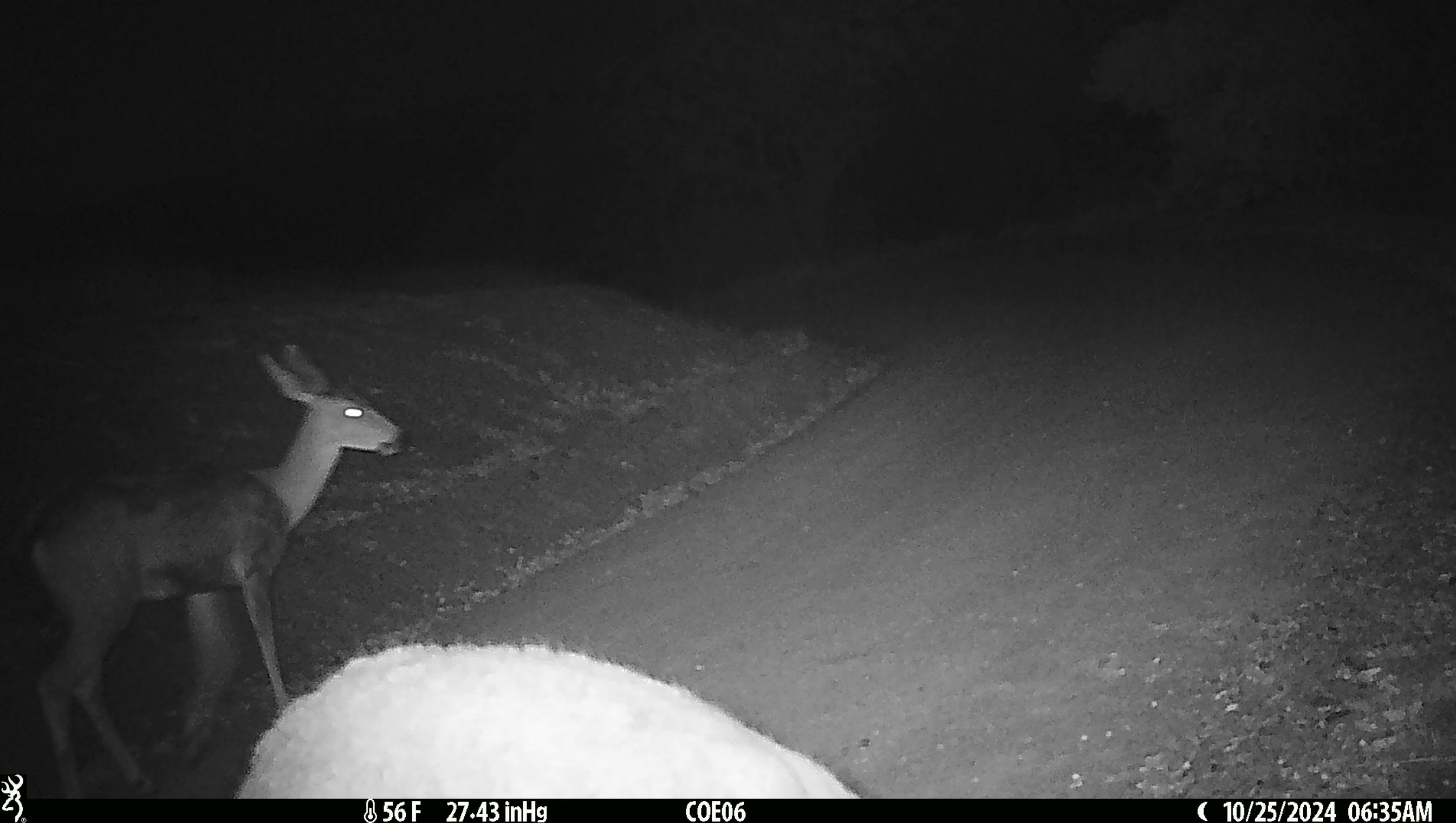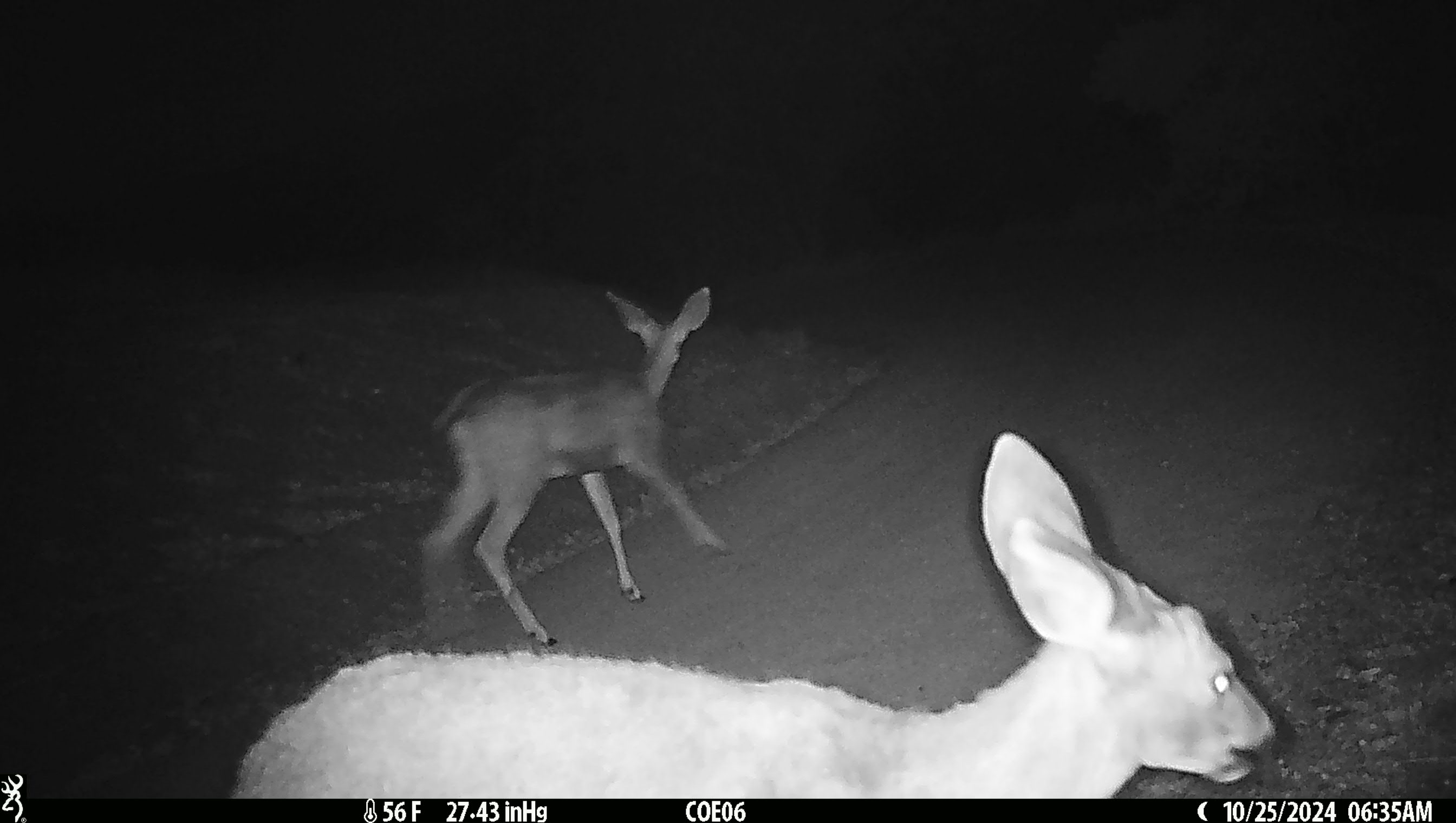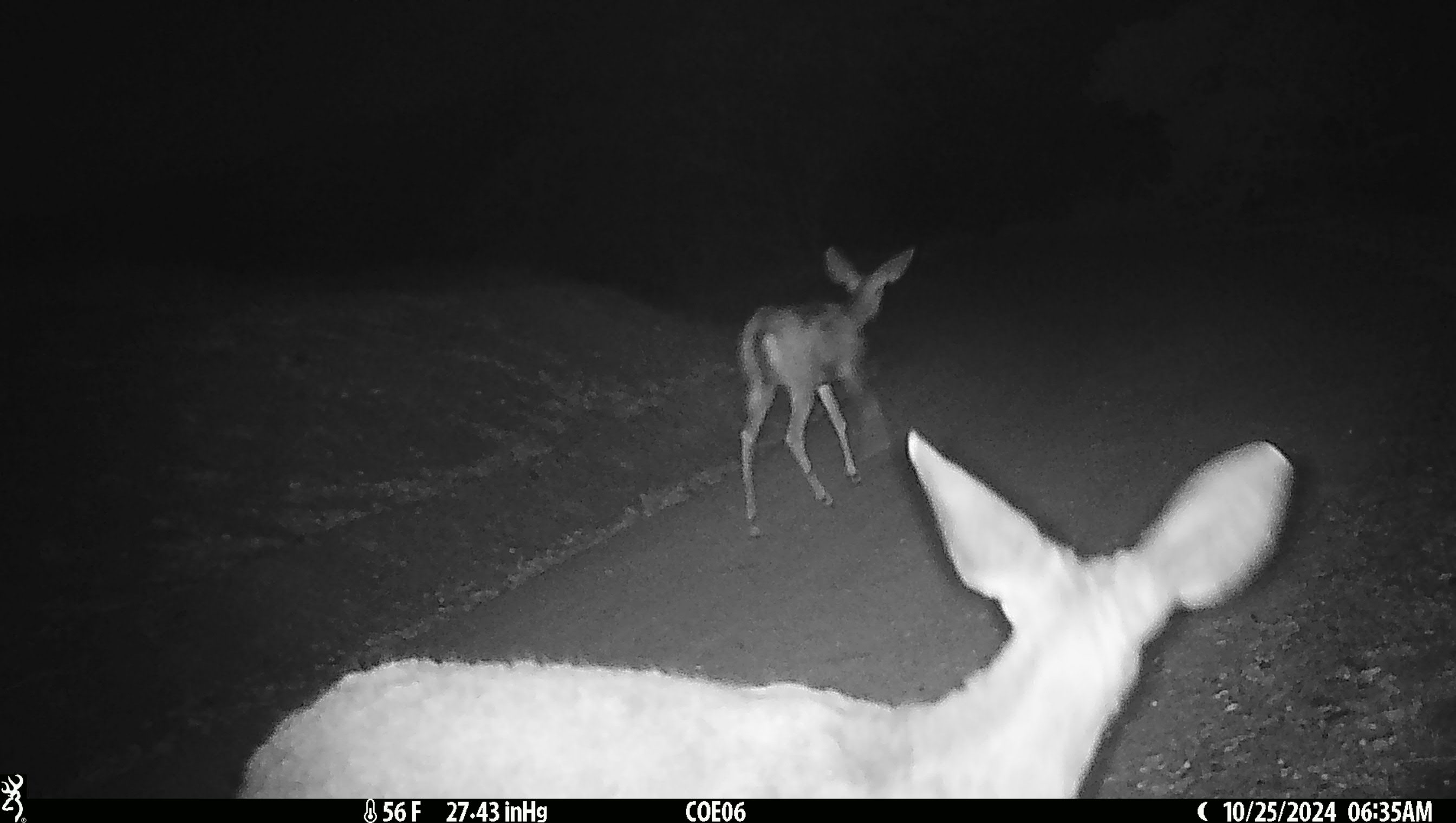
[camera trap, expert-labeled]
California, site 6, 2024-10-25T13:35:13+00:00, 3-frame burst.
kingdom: Animalia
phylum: Chordata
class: Mammalia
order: Artiodactyla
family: Cervidae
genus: Odocoileus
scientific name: Odocoileus hemionus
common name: mule deer